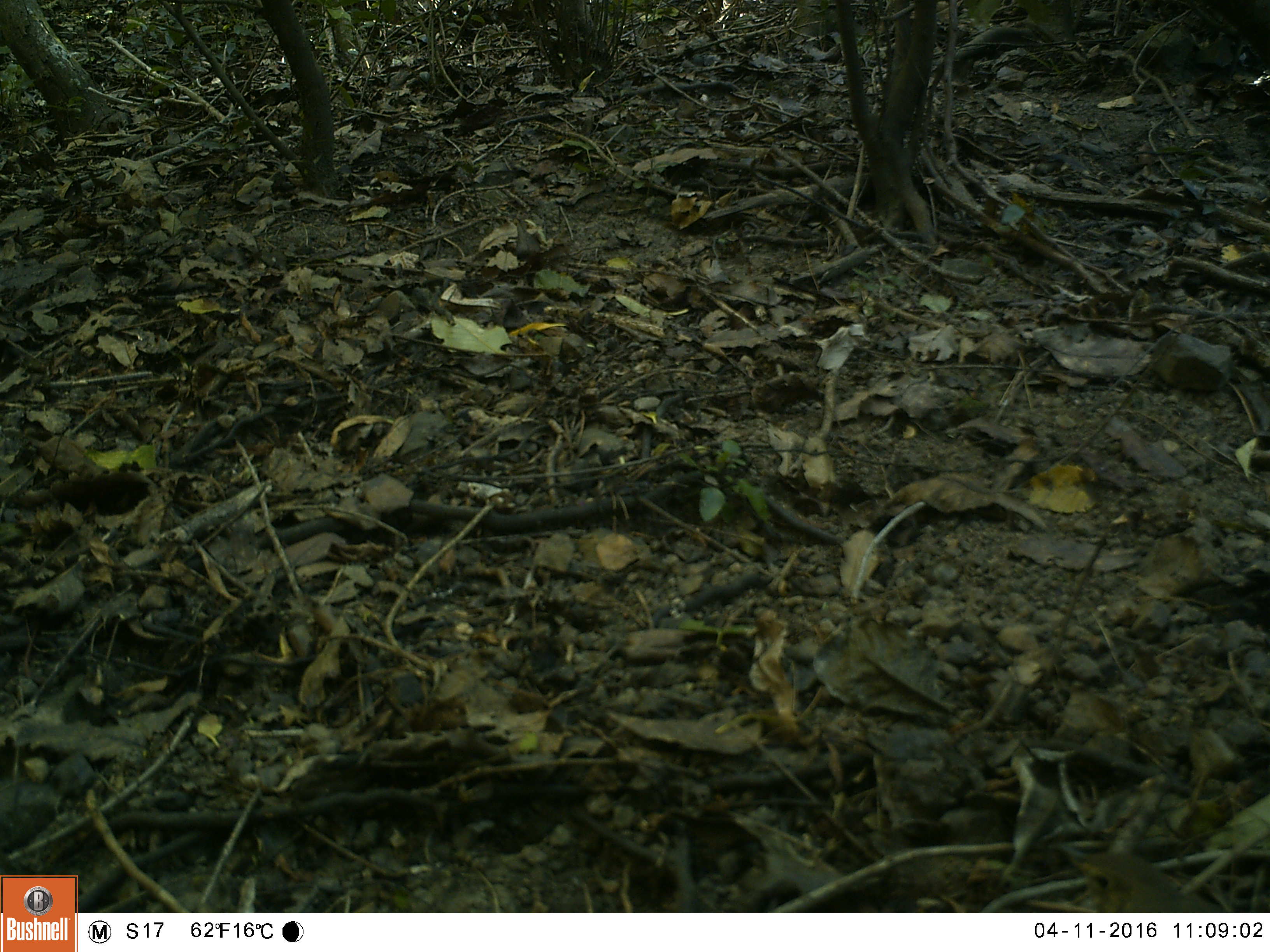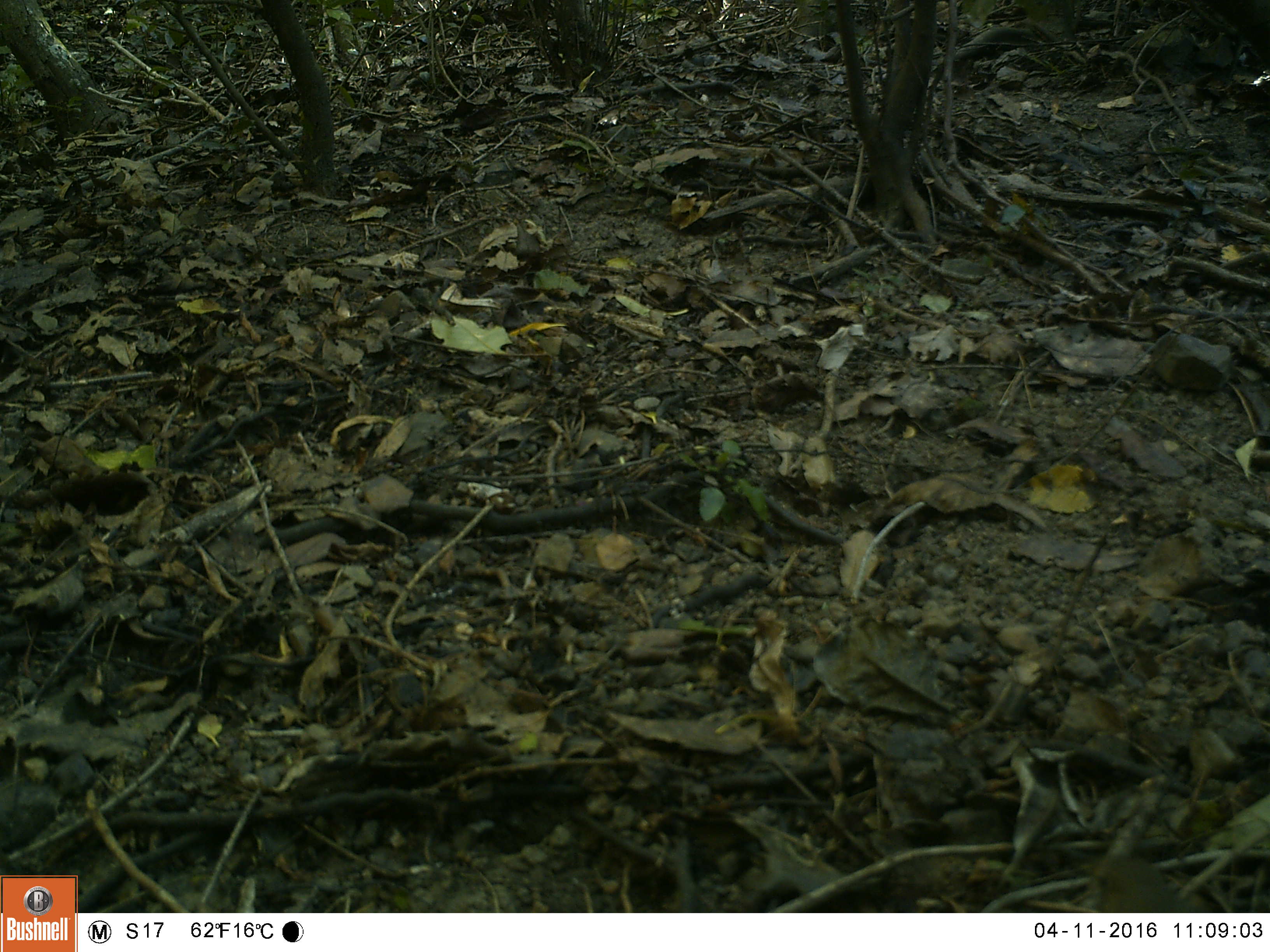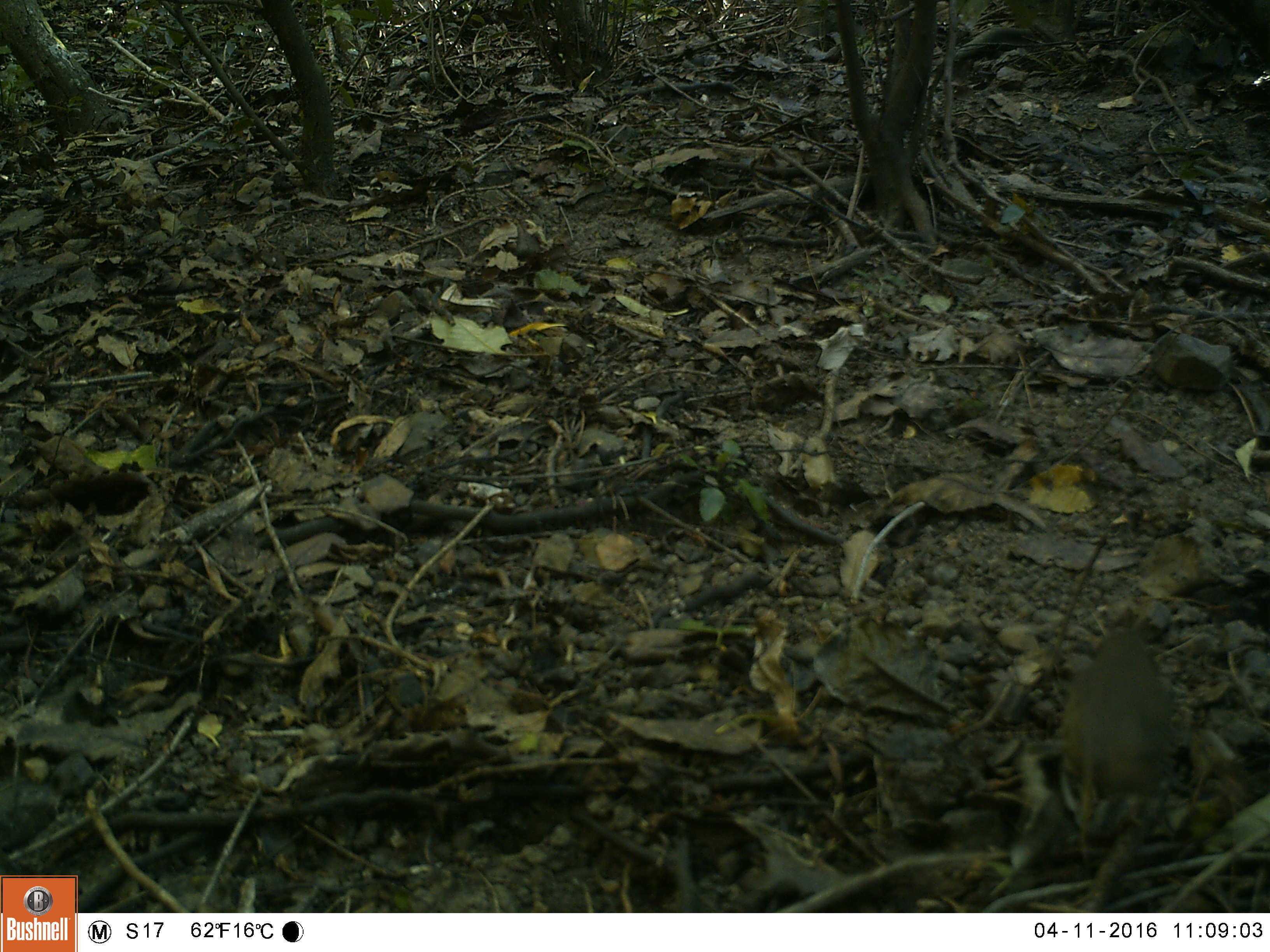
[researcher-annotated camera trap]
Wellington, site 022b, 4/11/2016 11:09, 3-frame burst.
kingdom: Animalia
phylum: Chordata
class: Aves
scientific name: Aves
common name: bird